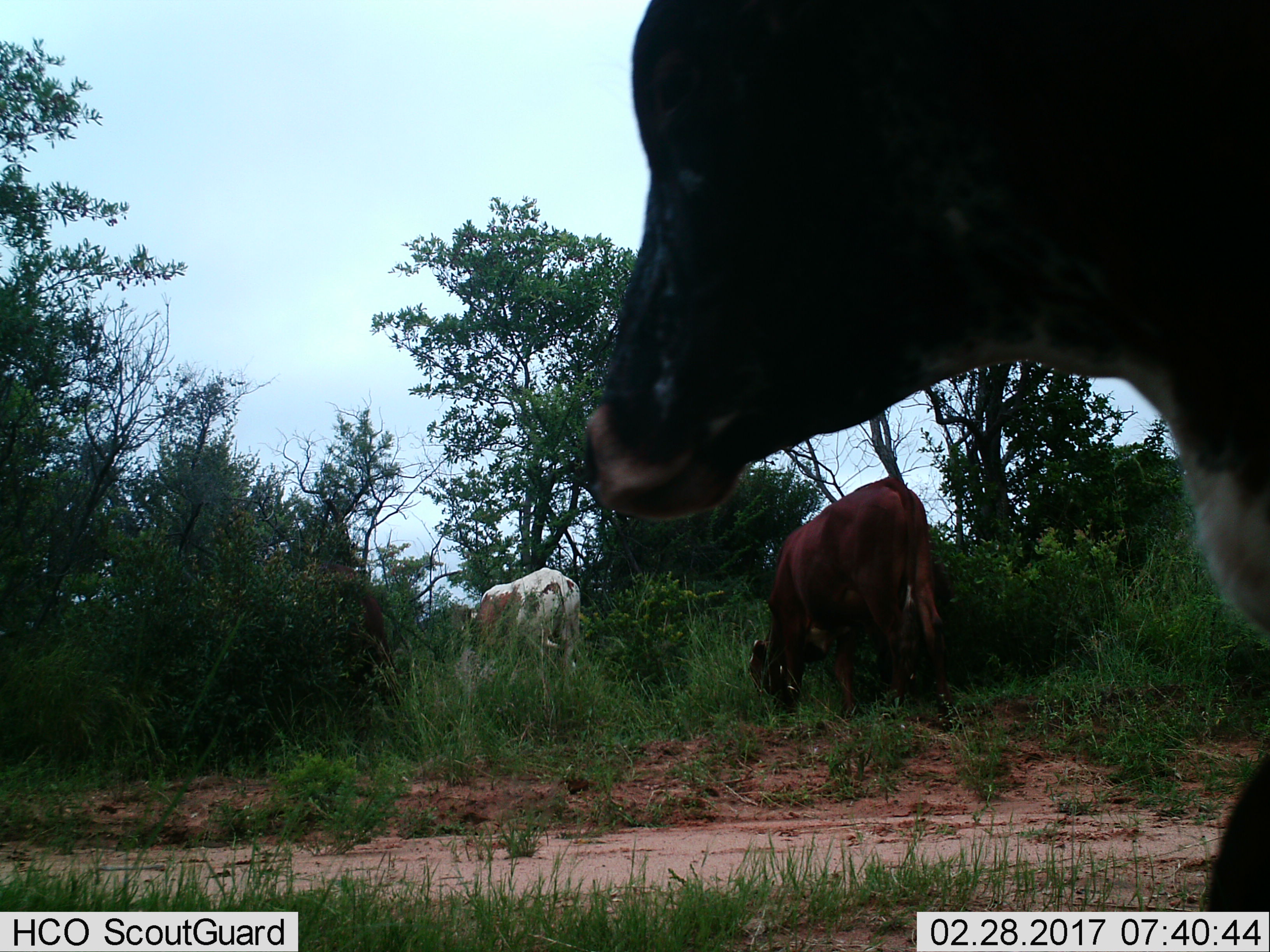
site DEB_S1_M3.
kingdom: Animalia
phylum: Chordata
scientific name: Vertebrata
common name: domestic animal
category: domesticanimal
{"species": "domesticanimal (domestic animal) (Vertebrata)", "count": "3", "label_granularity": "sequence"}